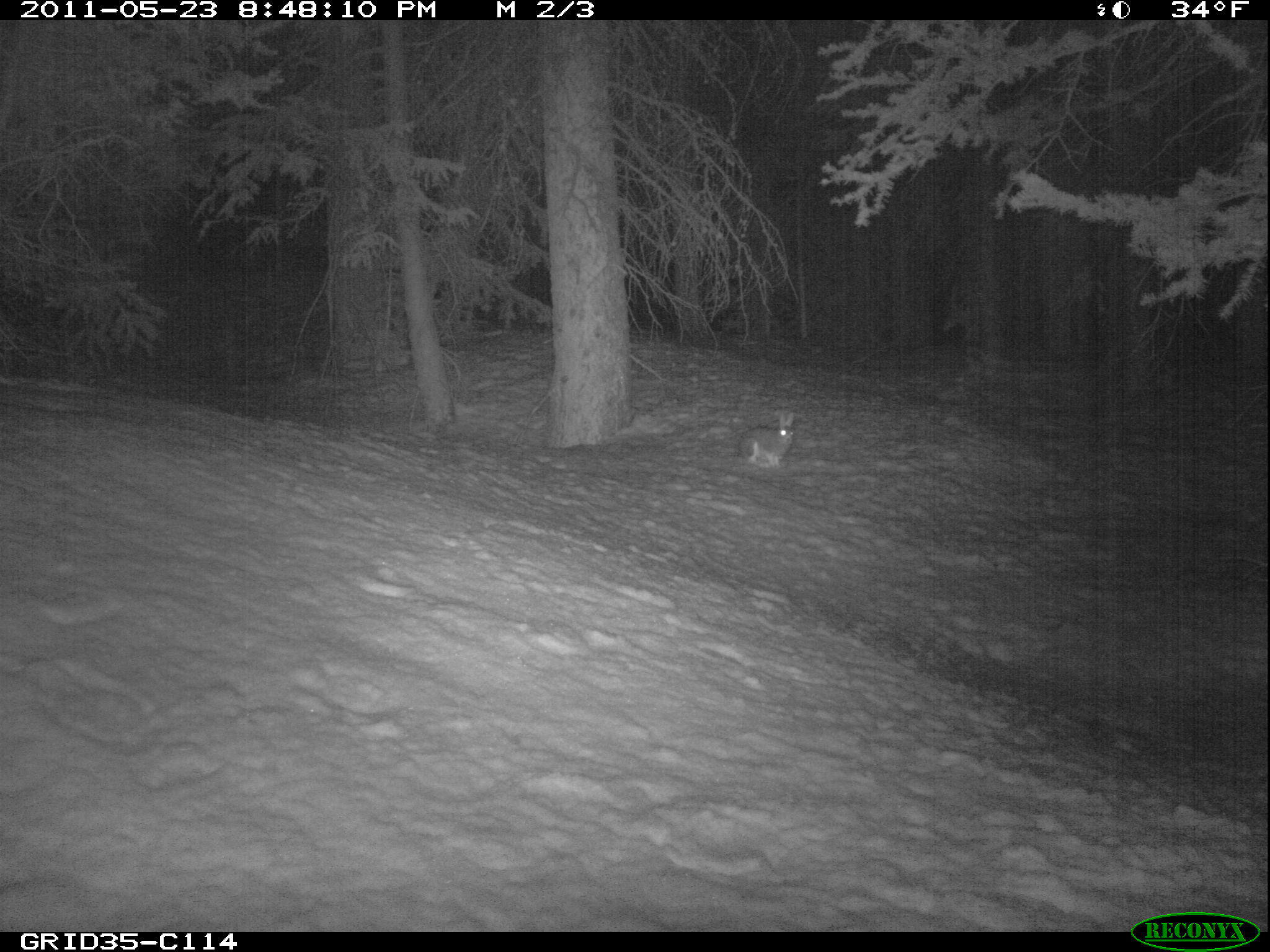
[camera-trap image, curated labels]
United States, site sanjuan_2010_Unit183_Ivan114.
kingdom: Animalia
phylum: Chordata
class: Mammalia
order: Lagomorpha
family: Leporidae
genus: Lepus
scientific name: Lepus americanus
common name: snowshoe hare